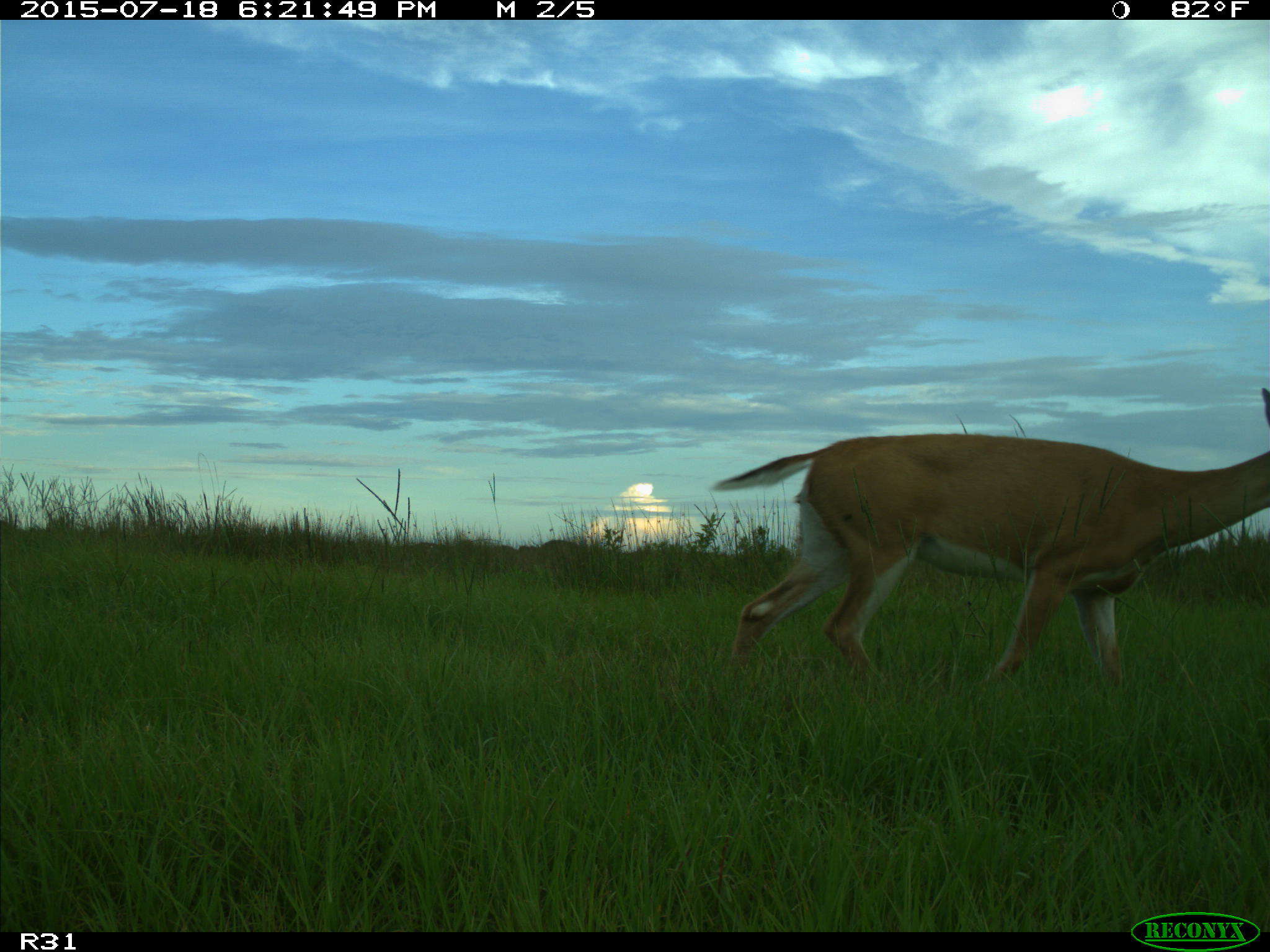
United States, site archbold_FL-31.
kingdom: Animalia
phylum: Chordata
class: Mammalia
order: Artiodactyla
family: Cervidae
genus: Odocoileus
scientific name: Odocoileus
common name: deer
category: unidentified deer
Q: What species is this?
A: Unidentified deer (deer) (Odocoileus).